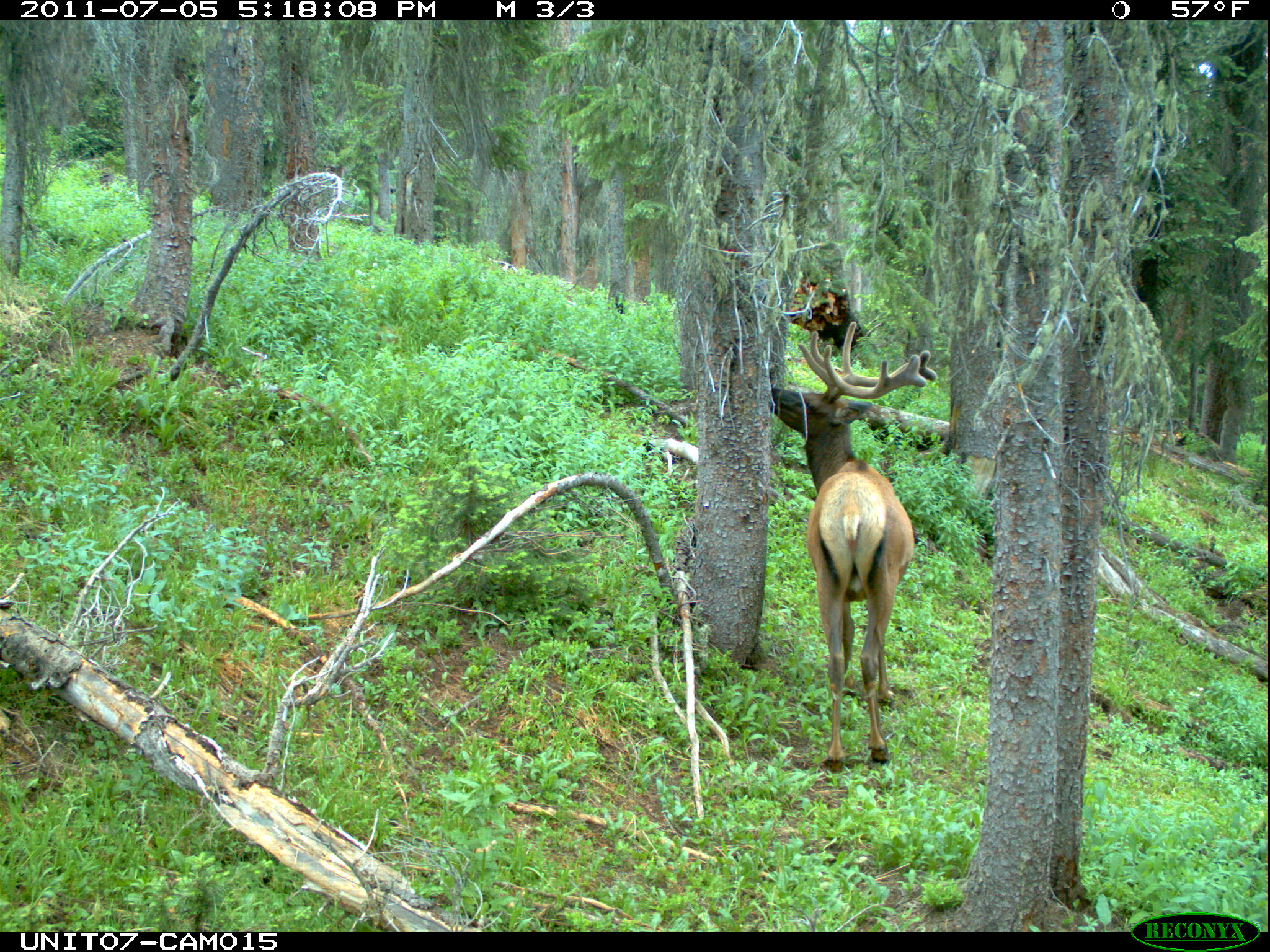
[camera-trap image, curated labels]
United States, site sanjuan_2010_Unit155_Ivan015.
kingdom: Animalia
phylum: Chordata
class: Mammalia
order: Artiodactyla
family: Cervidae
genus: Cervus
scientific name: Cervus elaphus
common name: red deer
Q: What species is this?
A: Cervus elaphus (red deer).